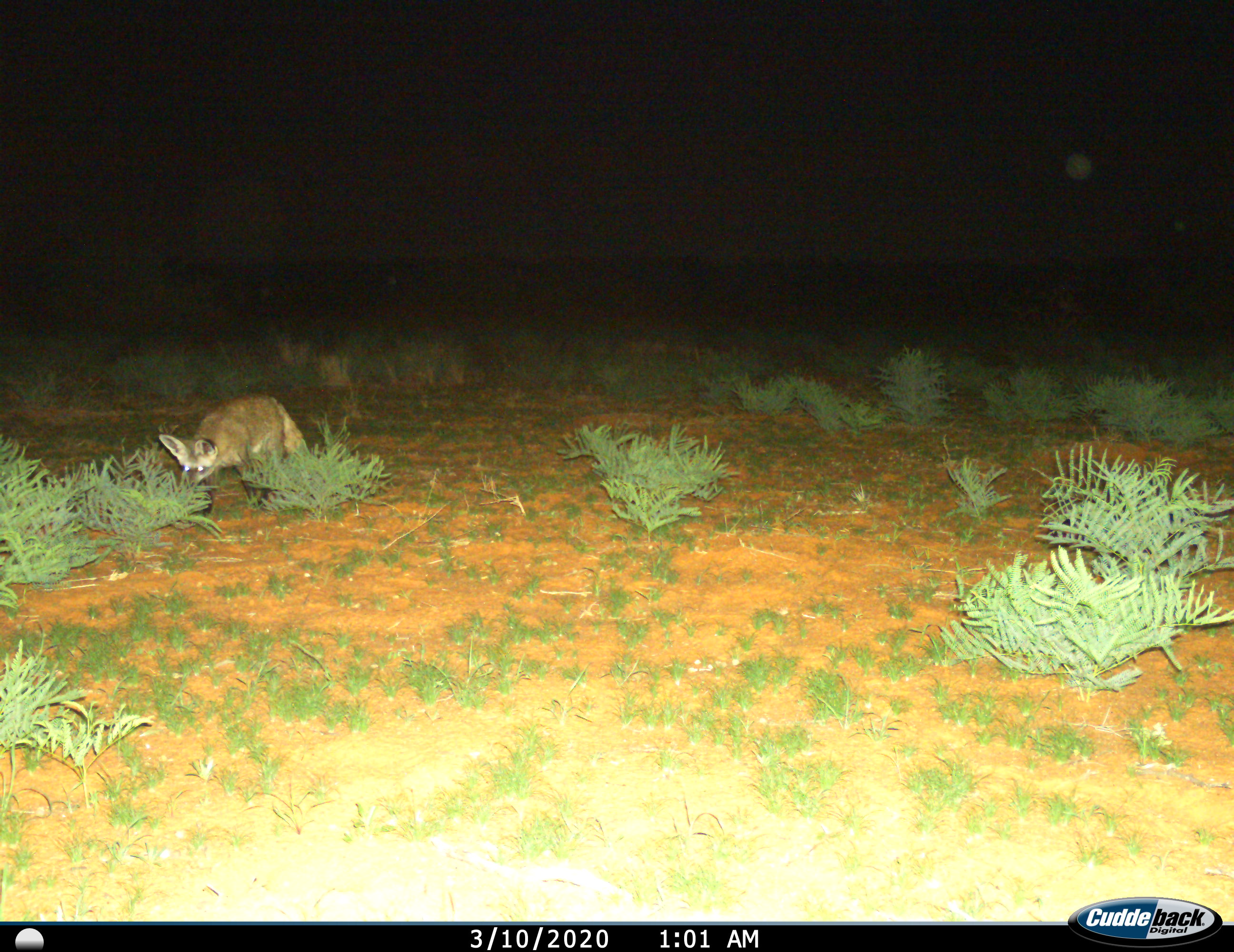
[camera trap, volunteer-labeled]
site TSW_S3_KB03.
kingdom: Animalia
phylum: Chordata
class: Mammalia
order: Carnivora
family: Canidae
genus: Otocyon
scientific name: Otocyon megalotis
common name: bat-eared fox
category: foxbateared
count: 1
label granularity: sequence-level